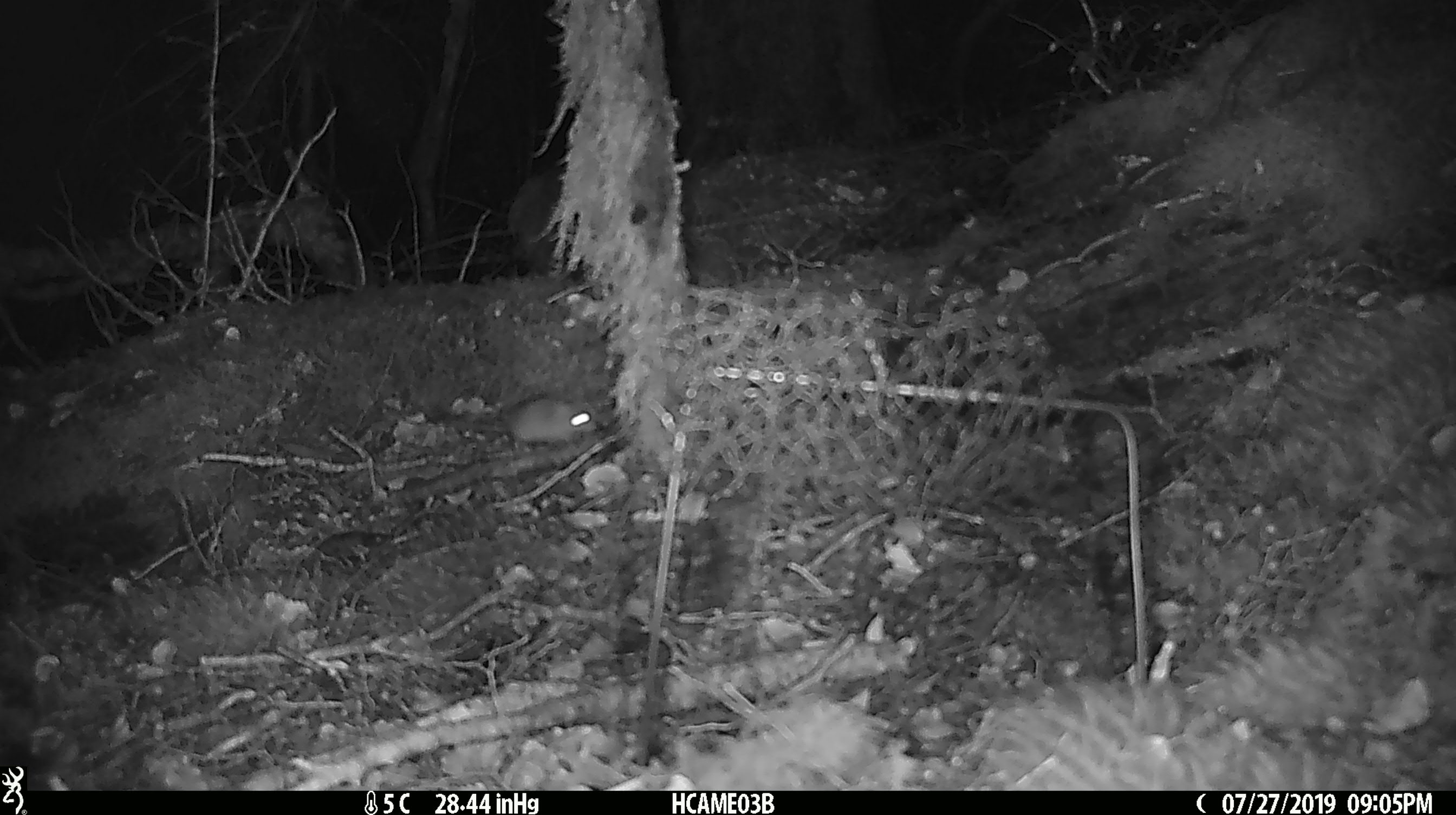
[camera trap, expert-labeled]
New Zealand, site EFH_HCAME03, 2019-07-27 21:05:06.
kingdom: Animalia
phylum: Chordata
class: Mammalia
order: Rodentia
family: Muridae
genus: Mus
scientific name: Mus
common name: mouse